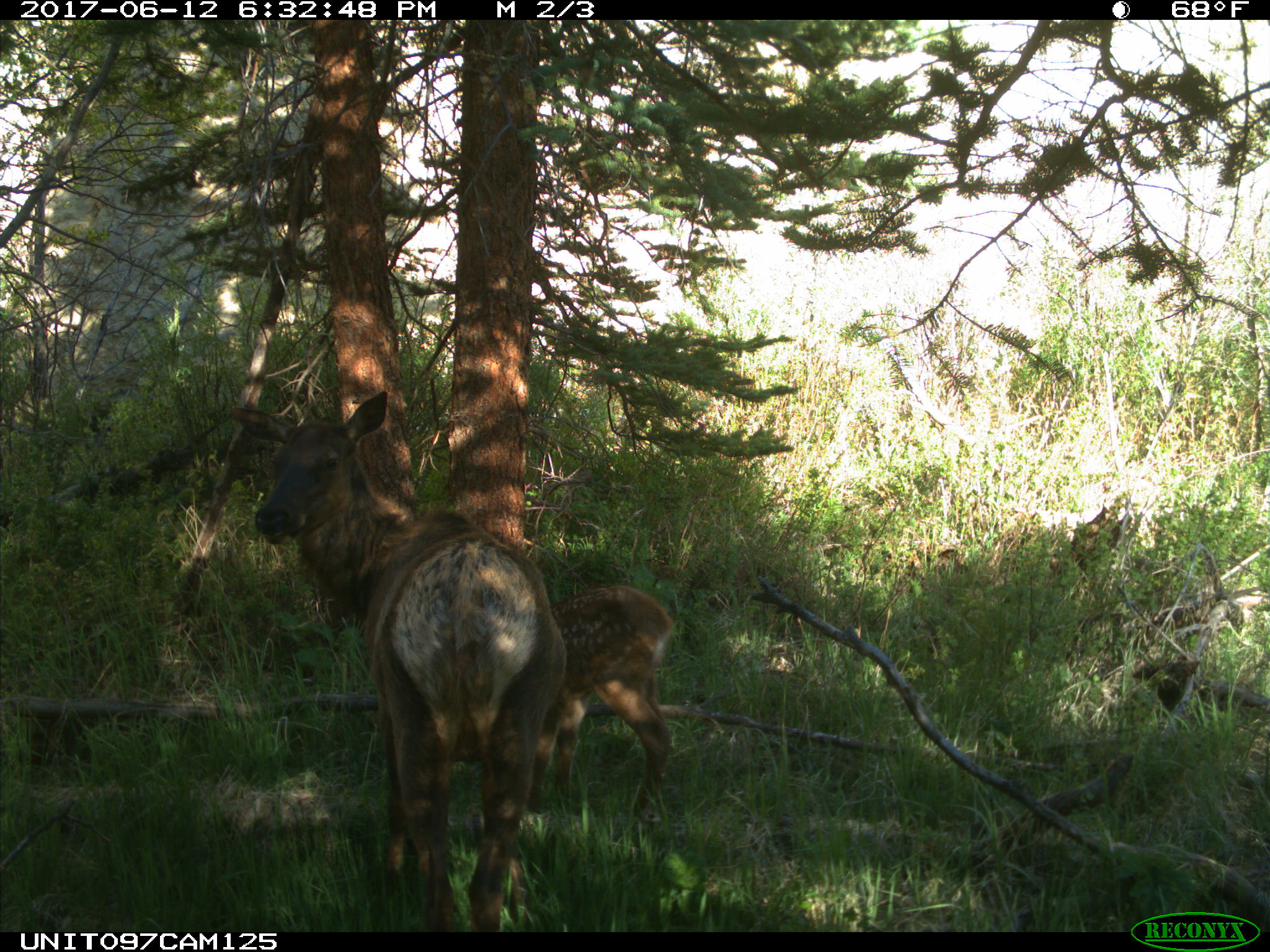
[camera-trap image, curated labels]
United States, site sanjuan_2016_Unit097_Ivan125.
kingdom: Animalia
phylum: Chordata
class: Mammalia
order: Artiodactyla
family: Cervidae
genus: Cervus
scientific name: Cervus elaphus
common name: red deer